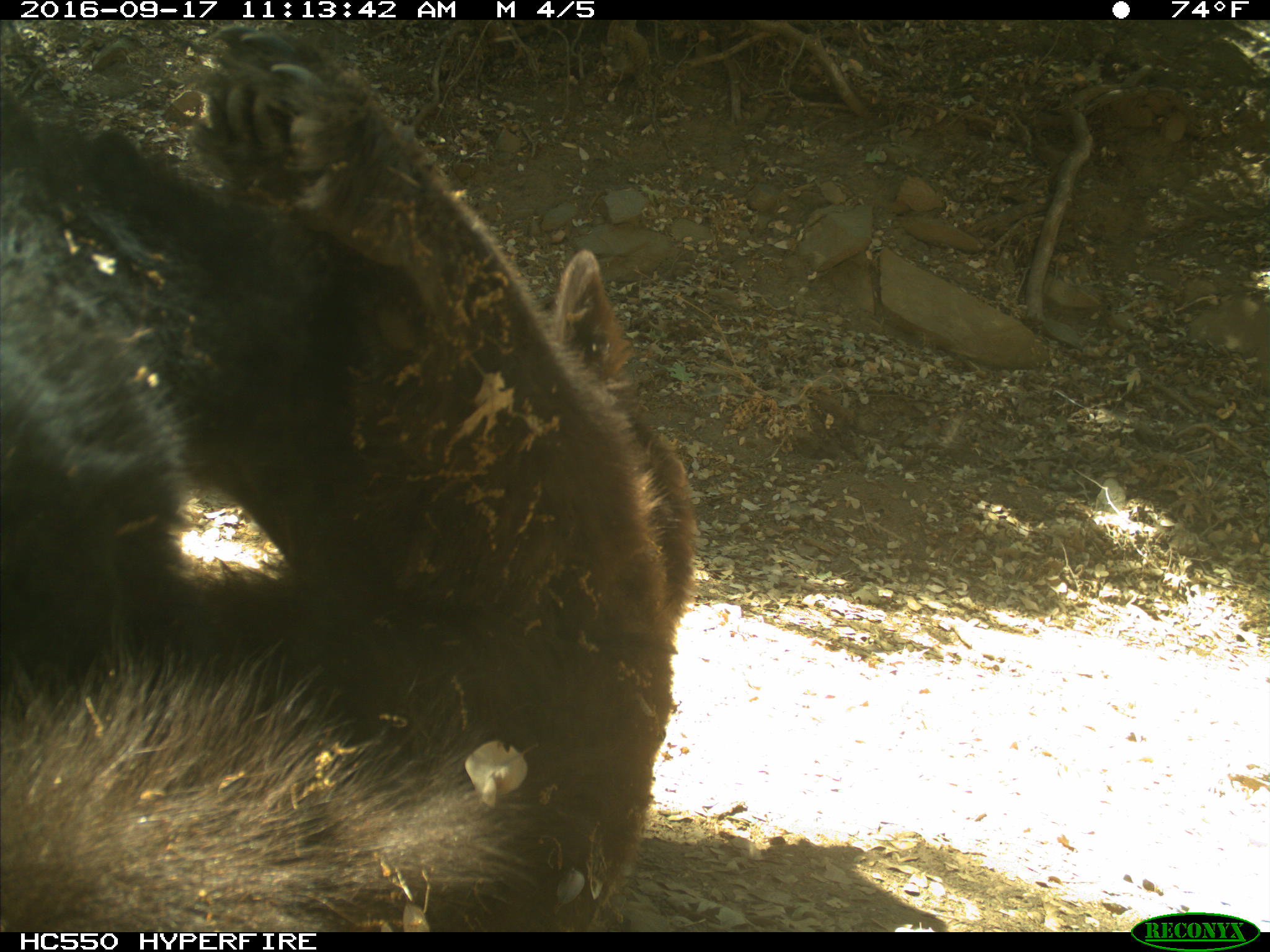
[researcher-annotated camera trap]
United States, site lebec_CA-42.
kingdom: Animalia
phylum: Chordata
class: Mammalia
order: Carnivora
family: Ursidae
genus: Ursus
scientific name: Ursus americanus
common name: american black bear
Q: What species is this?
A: Ursus americanus (american black bear).